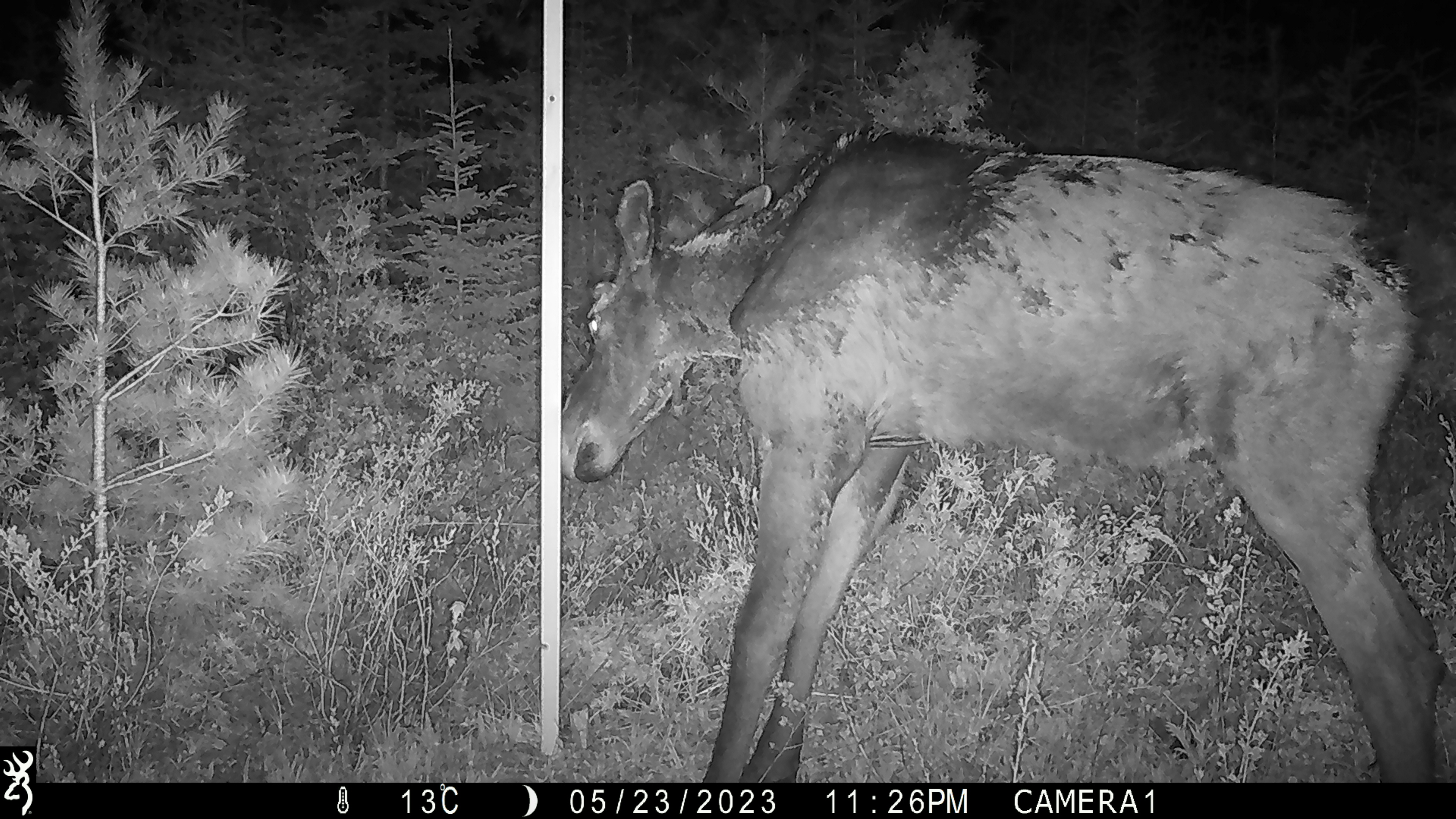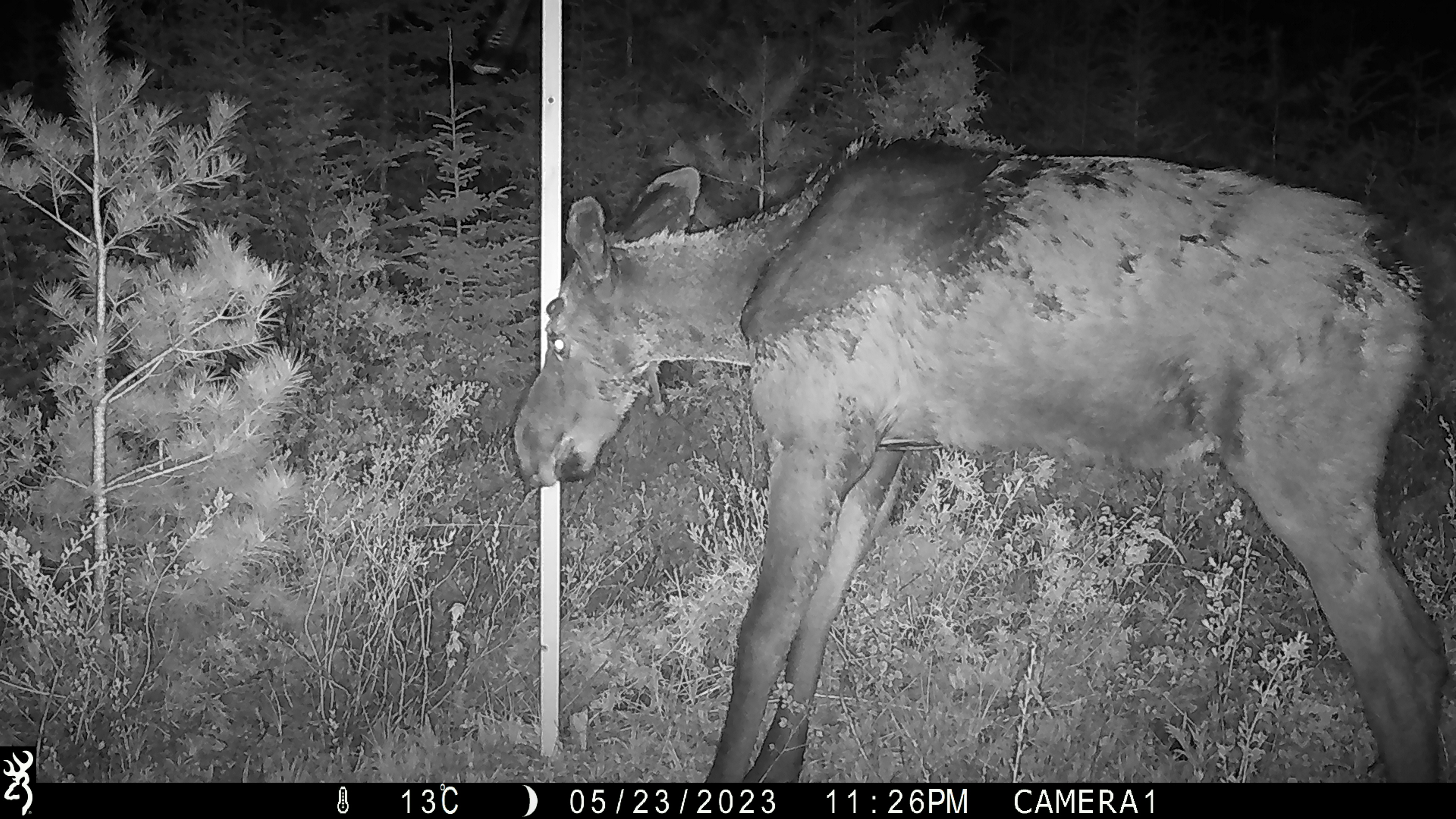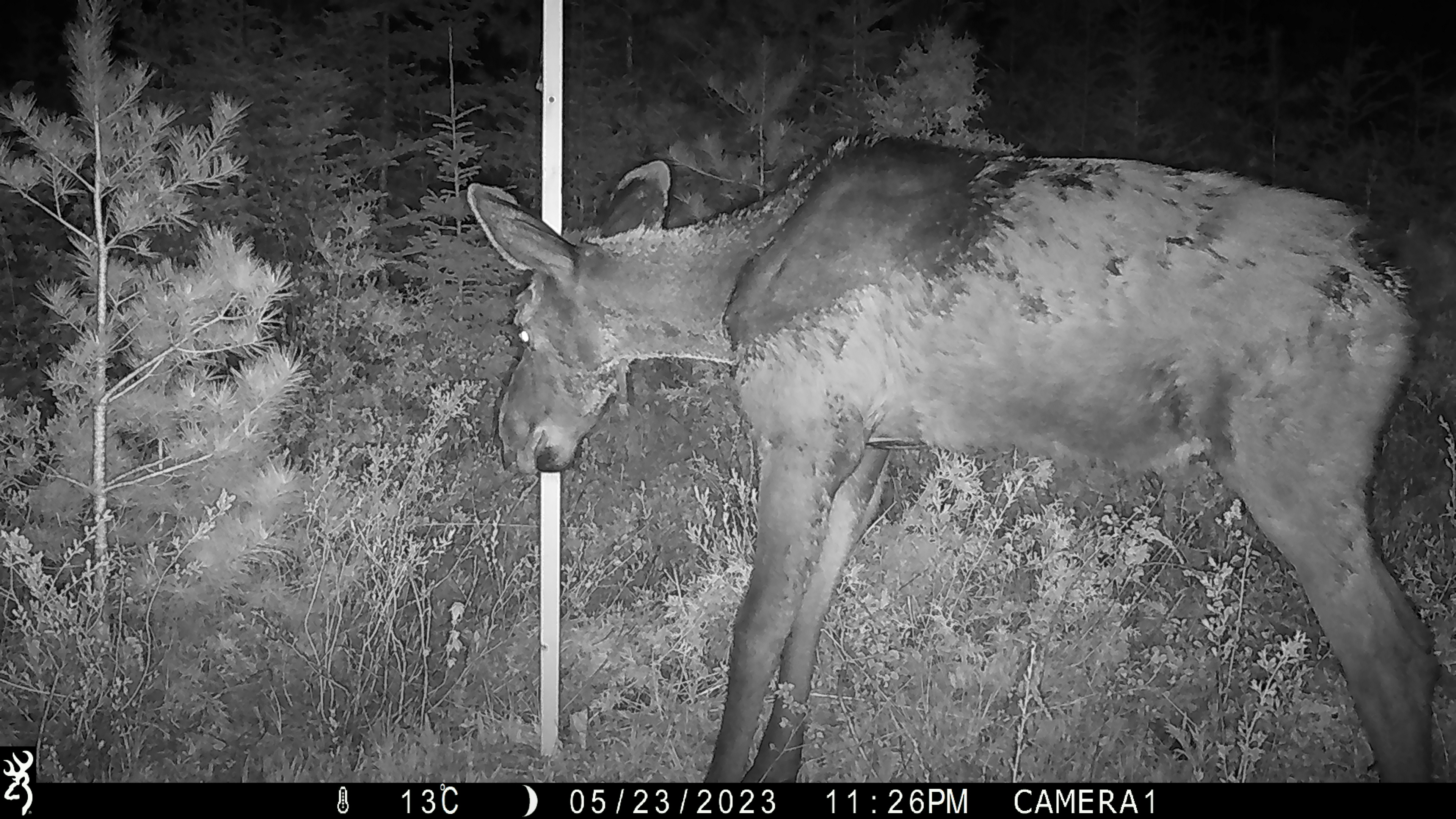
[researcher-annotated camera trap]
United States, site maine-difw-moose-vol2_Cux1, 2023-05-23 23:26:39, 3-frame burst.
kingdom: Animalia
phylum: Chordata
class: Mammalia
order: Artiodactyla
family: Cervidae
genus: Alces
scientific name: Alces alces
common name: moose